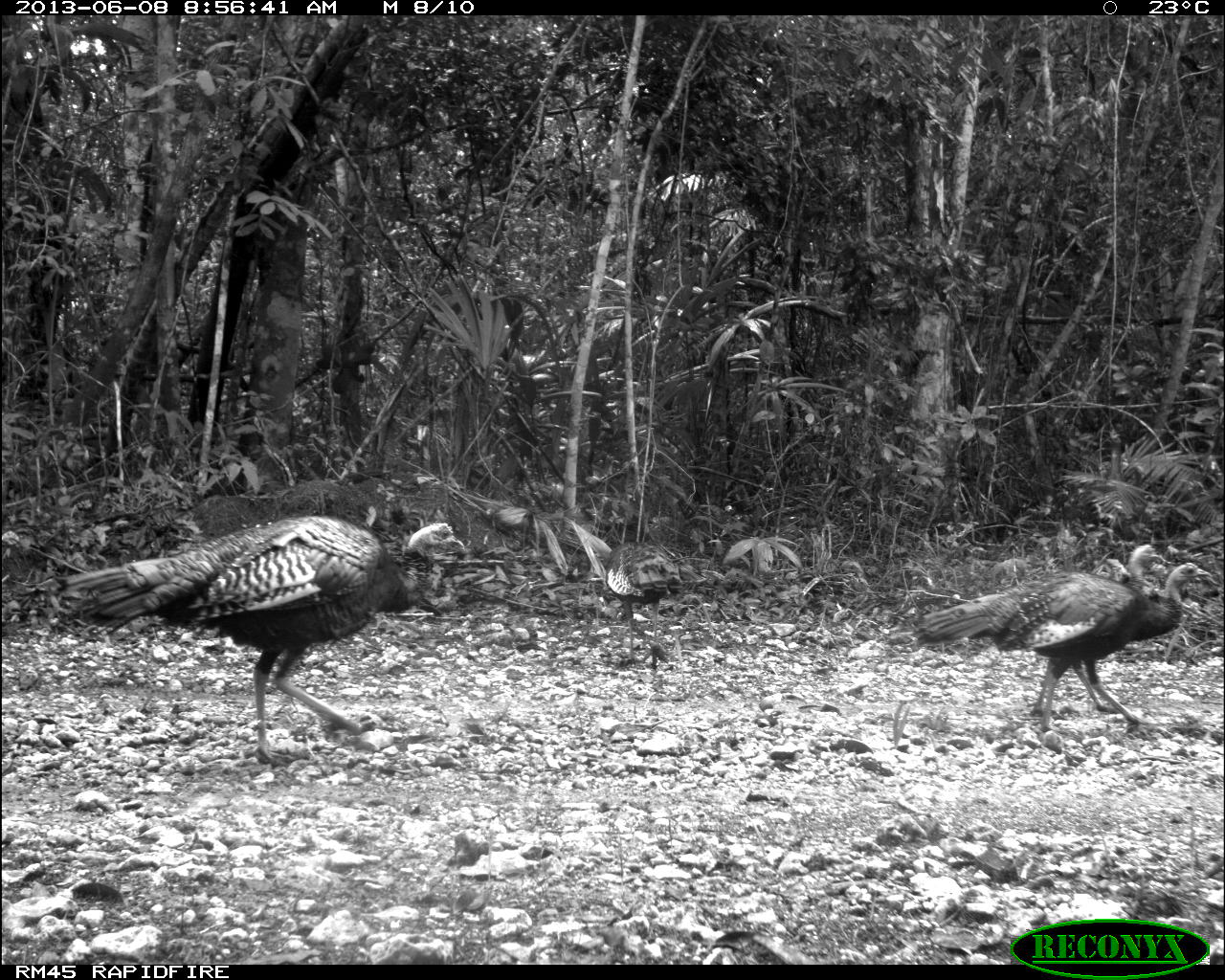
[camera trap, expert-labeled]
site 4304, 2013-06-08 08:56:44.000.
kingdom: Animalia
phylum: Chordata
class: Aves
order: Galliformes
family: Phasianidae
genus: Meleagris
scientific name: Meleagris ocellata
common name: ocellated turkey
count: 3